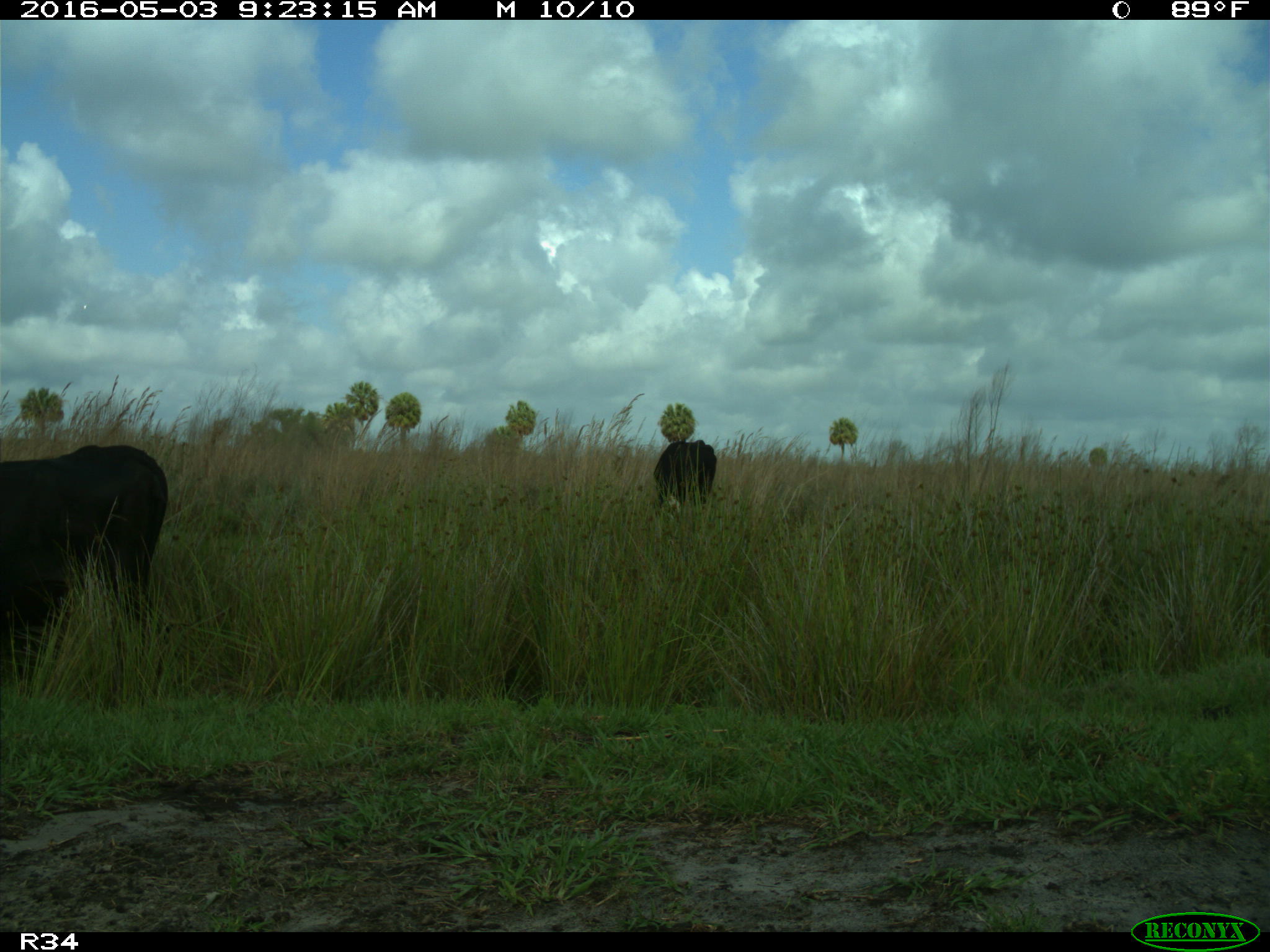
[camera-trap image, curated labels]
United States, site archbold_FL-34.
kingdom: Animalia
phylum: Chordata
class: Mammalia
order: Artiodactyla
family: Bovidae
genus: Bos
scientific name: Bos taurus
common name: domestic cow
Bos taurus (domestic cow).